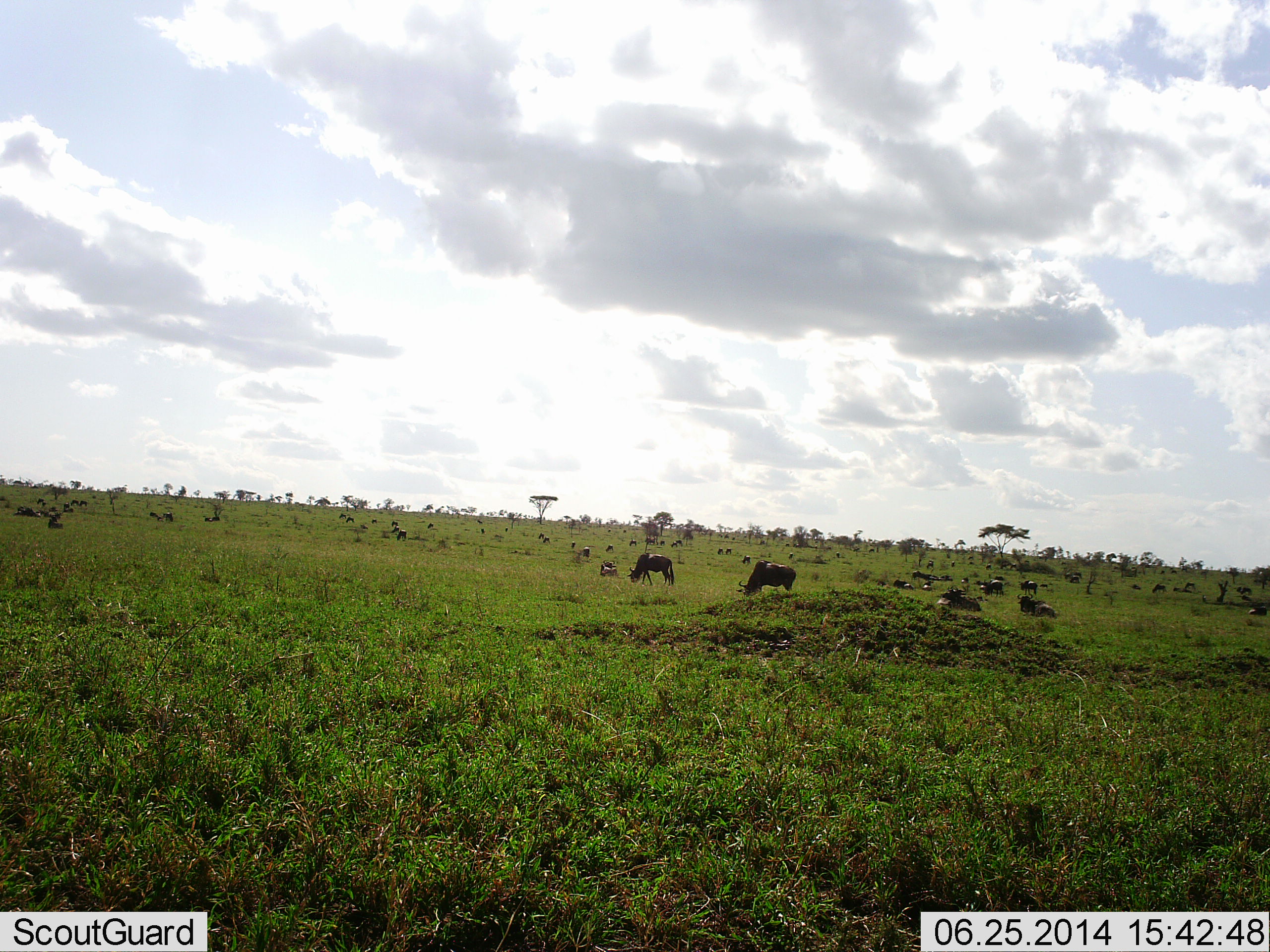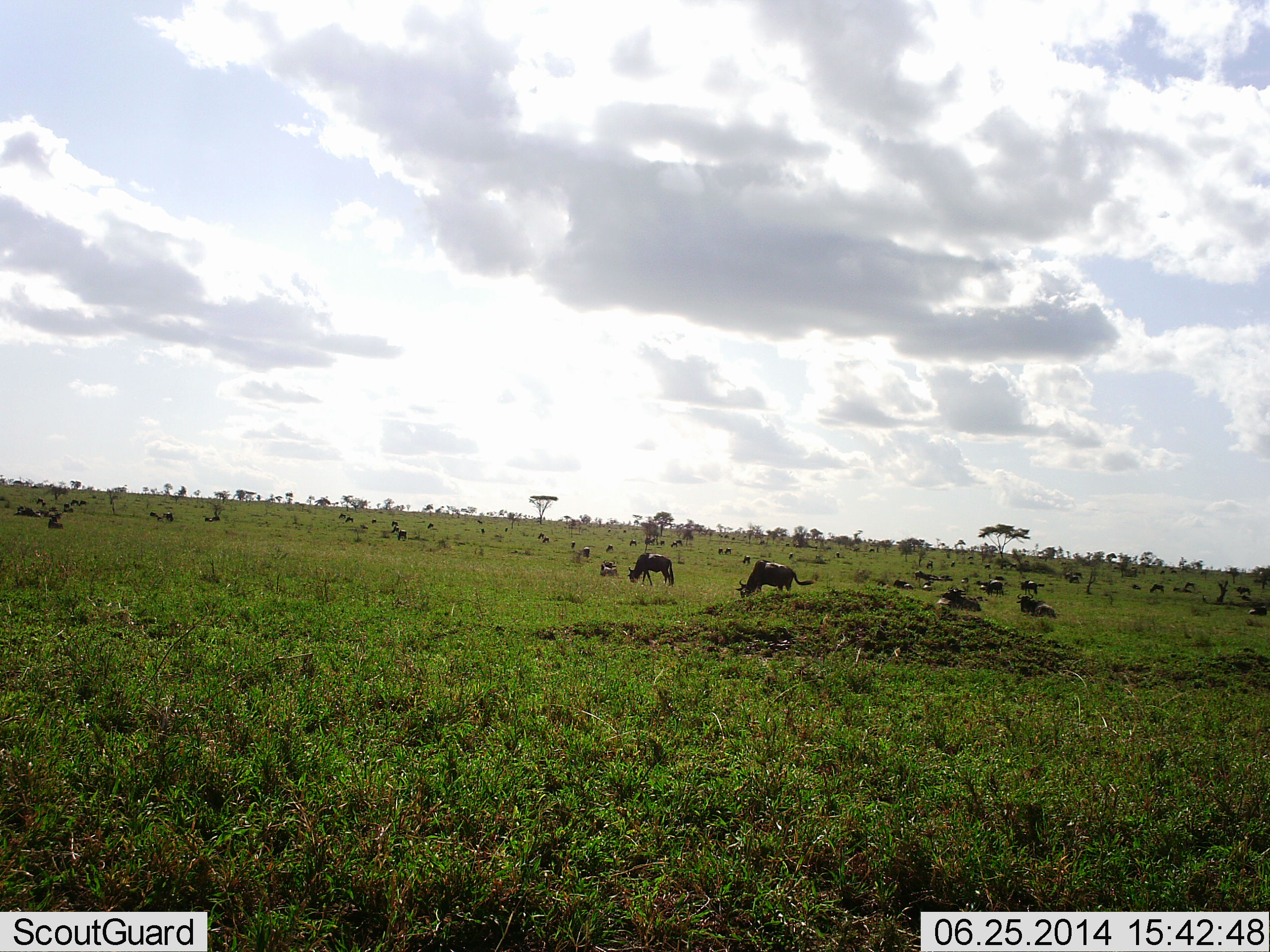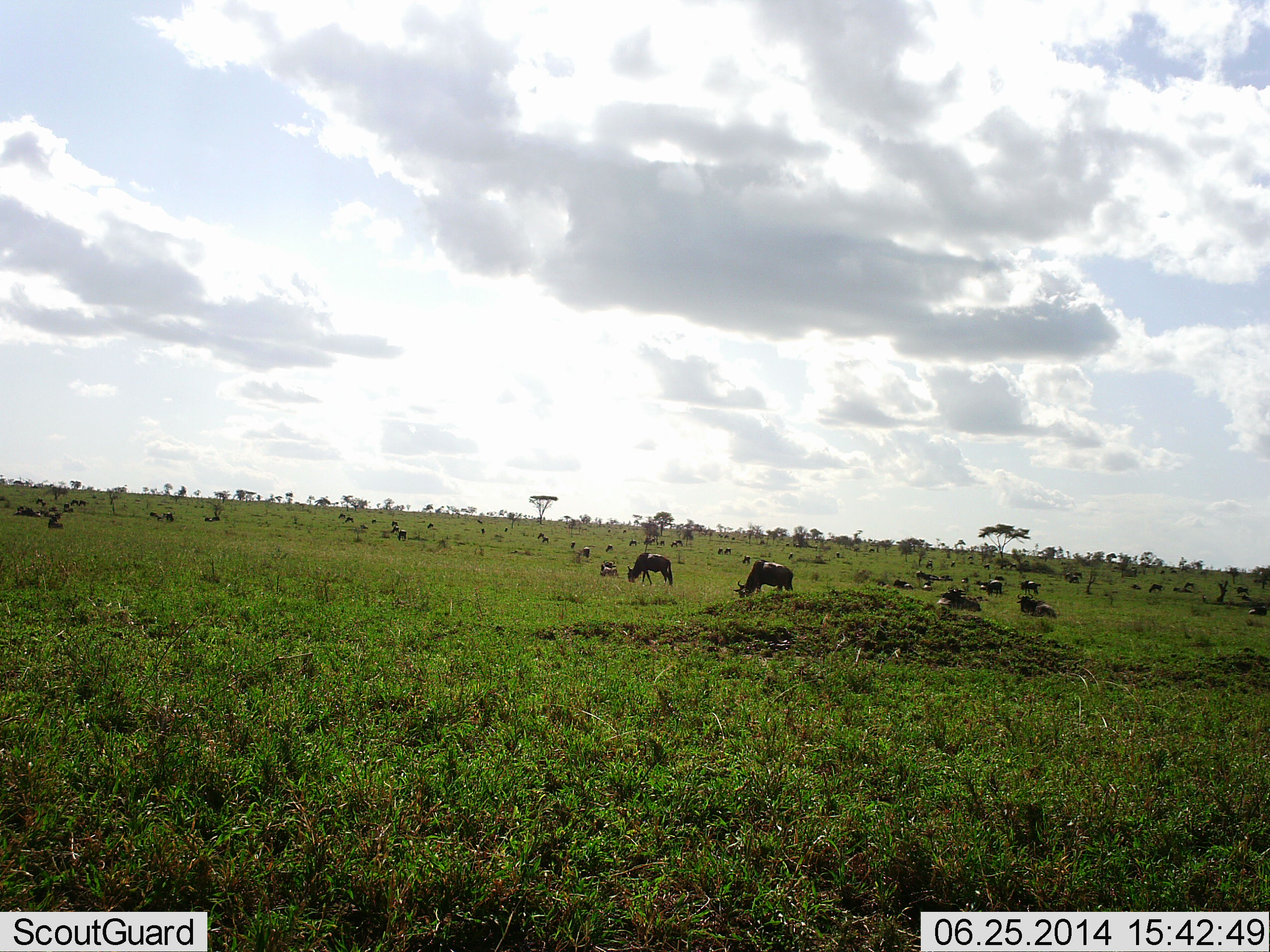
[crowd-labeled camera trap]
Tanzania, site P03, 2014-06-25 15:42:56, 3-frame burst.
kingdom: Animalia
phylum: Chordata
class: Mammalia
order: Artiodactyla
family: Bovidae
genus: Connochaetes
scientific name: Connochaetes taurinus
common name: blue wildebeest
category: wildebeest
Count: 11-50.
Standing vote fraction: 20%.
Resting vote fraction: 60%.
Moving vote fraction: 20%.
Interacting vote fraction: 0%.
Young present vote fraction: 0%.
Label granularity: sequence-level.